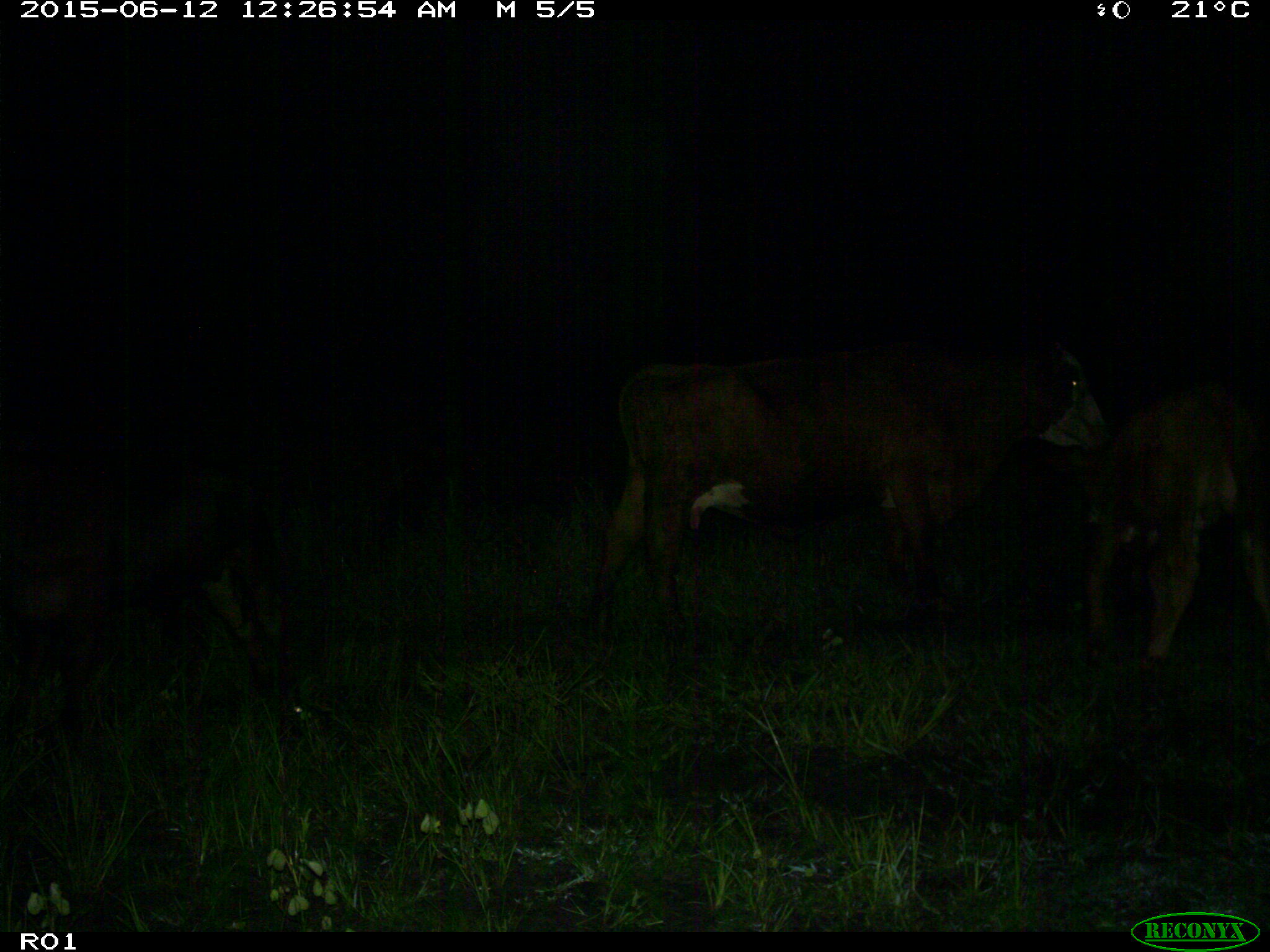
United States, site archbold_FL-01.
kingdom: Animalia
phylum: Chordata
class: Mammalia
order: Artiodactyla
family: Bovidae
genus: Bos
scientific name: Bos taurus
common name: domestic cow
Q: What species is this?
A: Bos taurus (domestic cow).